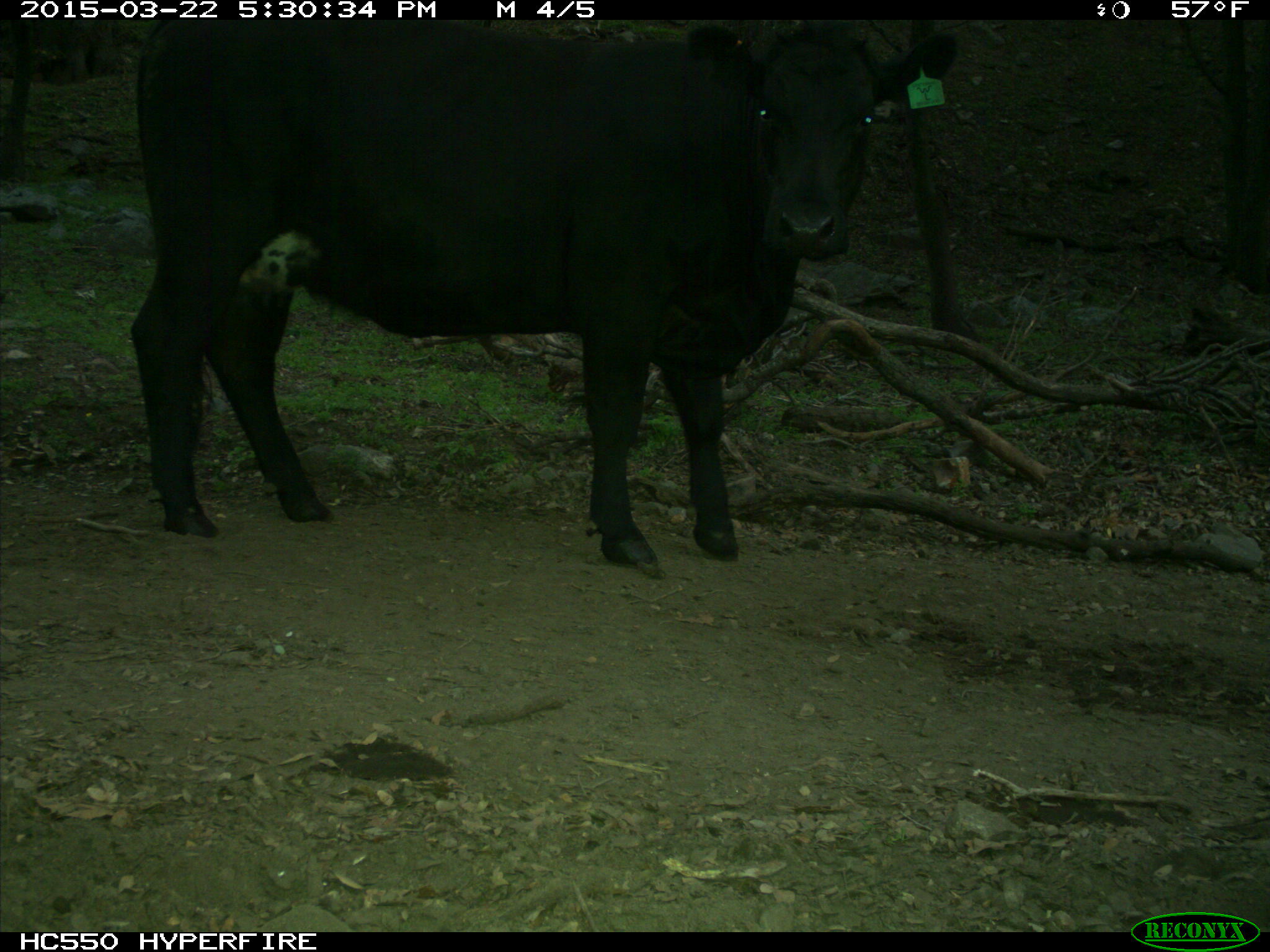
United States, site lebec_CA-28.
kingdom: Animalia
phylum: Chordata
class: Mammalia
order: Artiodactyla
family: Bovidae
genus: Bos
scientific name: Bos taurus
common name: domestic cow